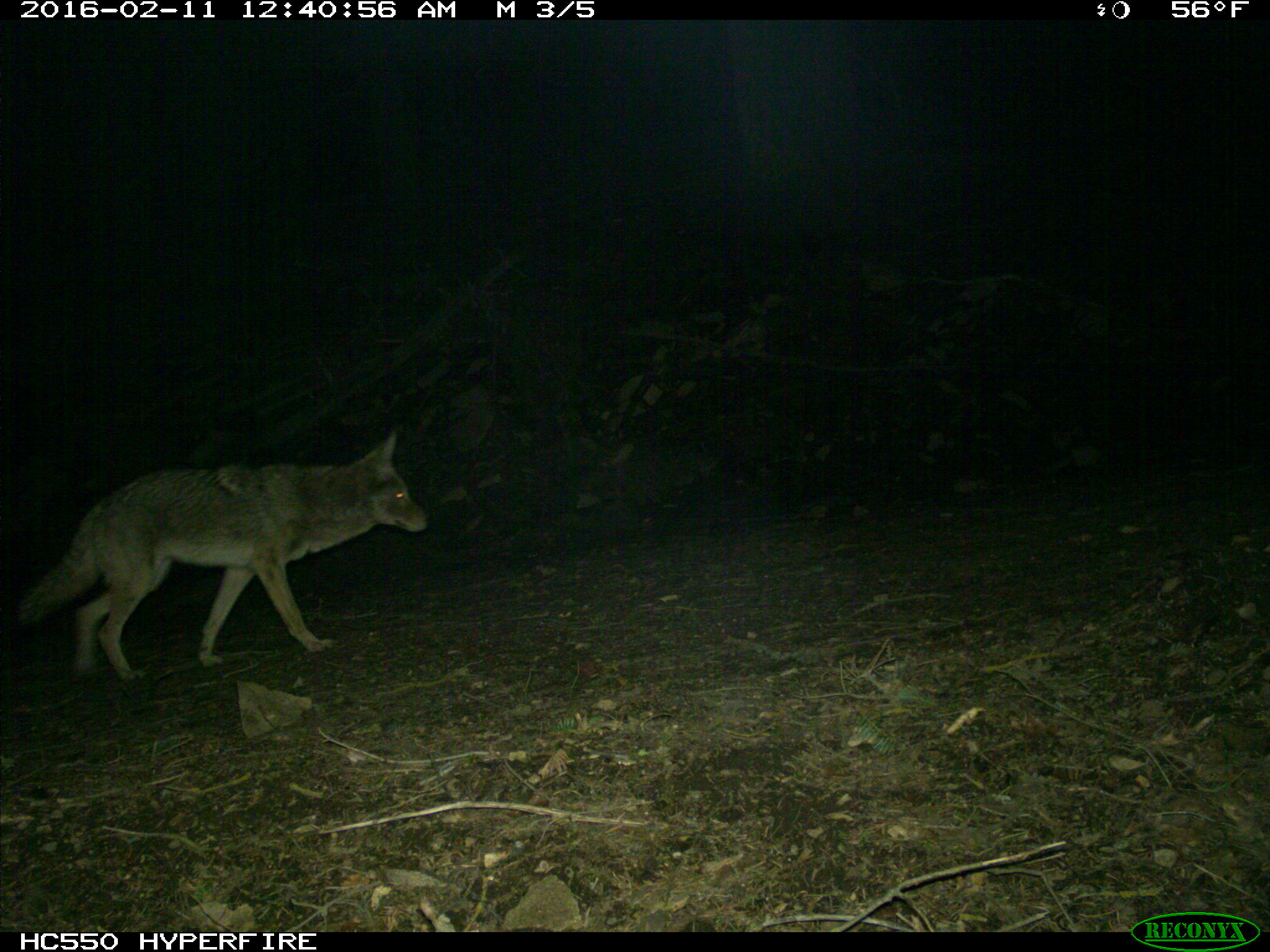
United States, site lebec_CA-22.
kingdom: Animalia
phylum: Chordata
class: Mammalia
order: Carnivora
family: Canidae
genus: Canis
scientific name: Canis latrans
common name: coyote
Canis latrans (coyote).